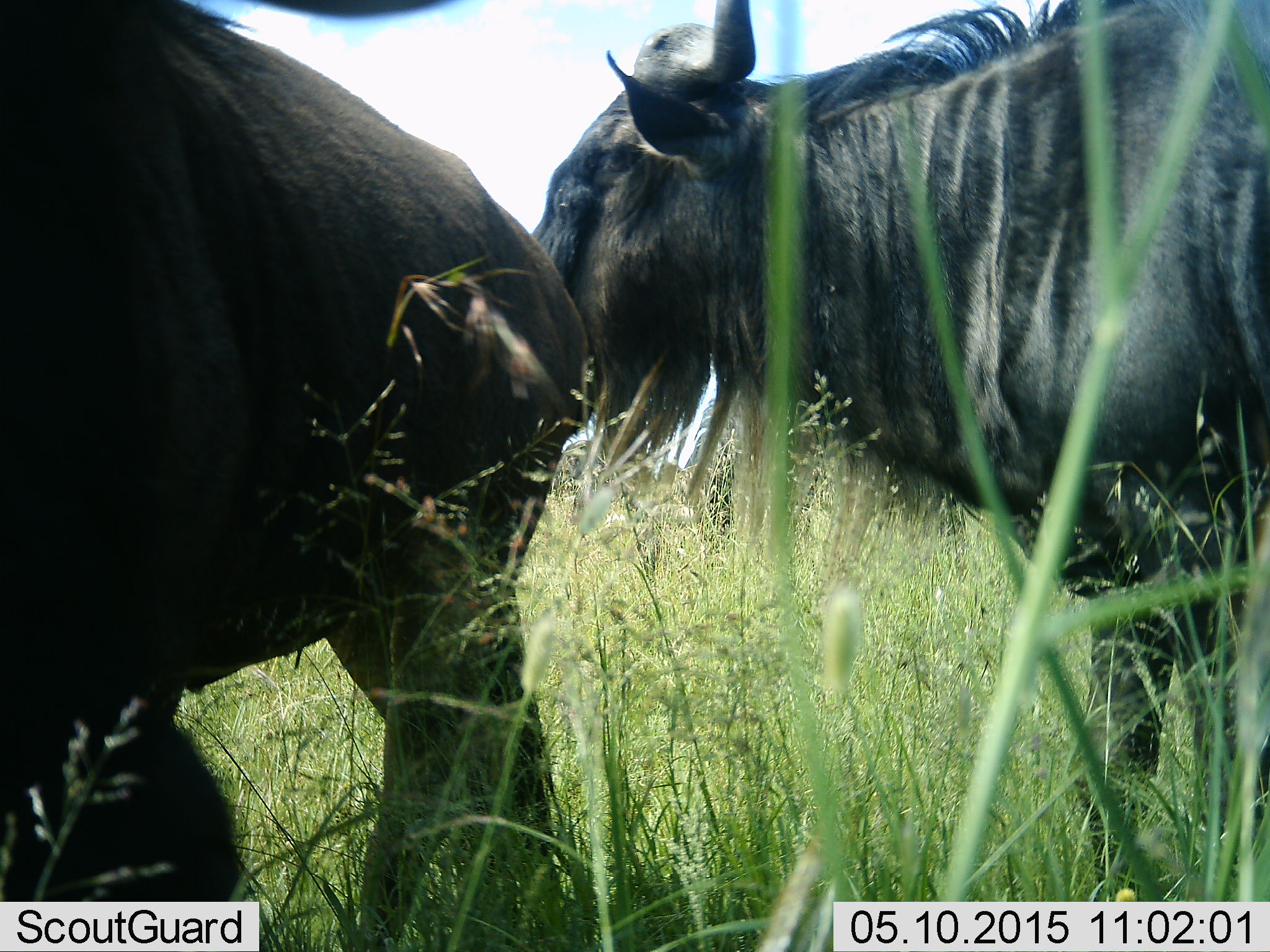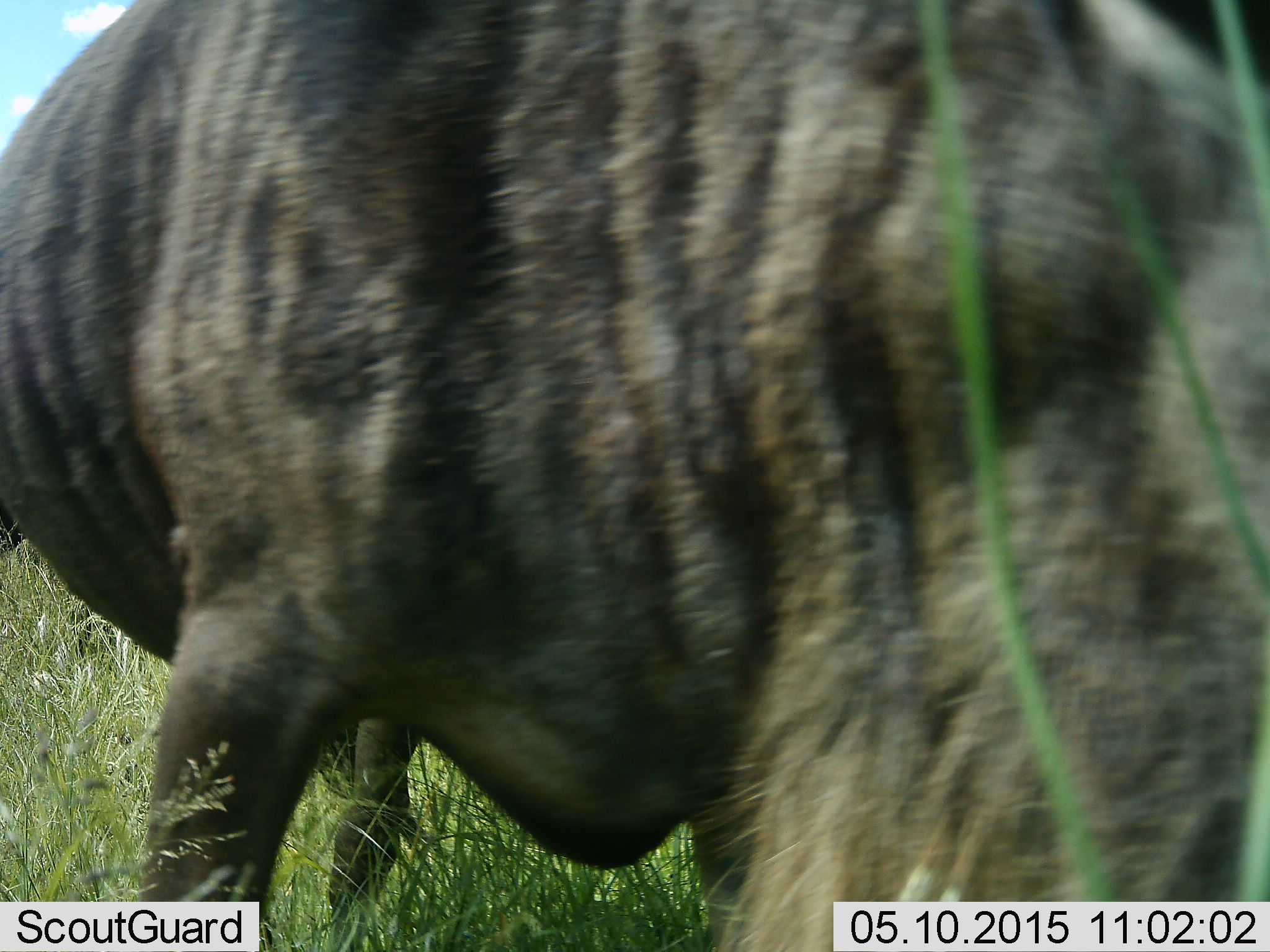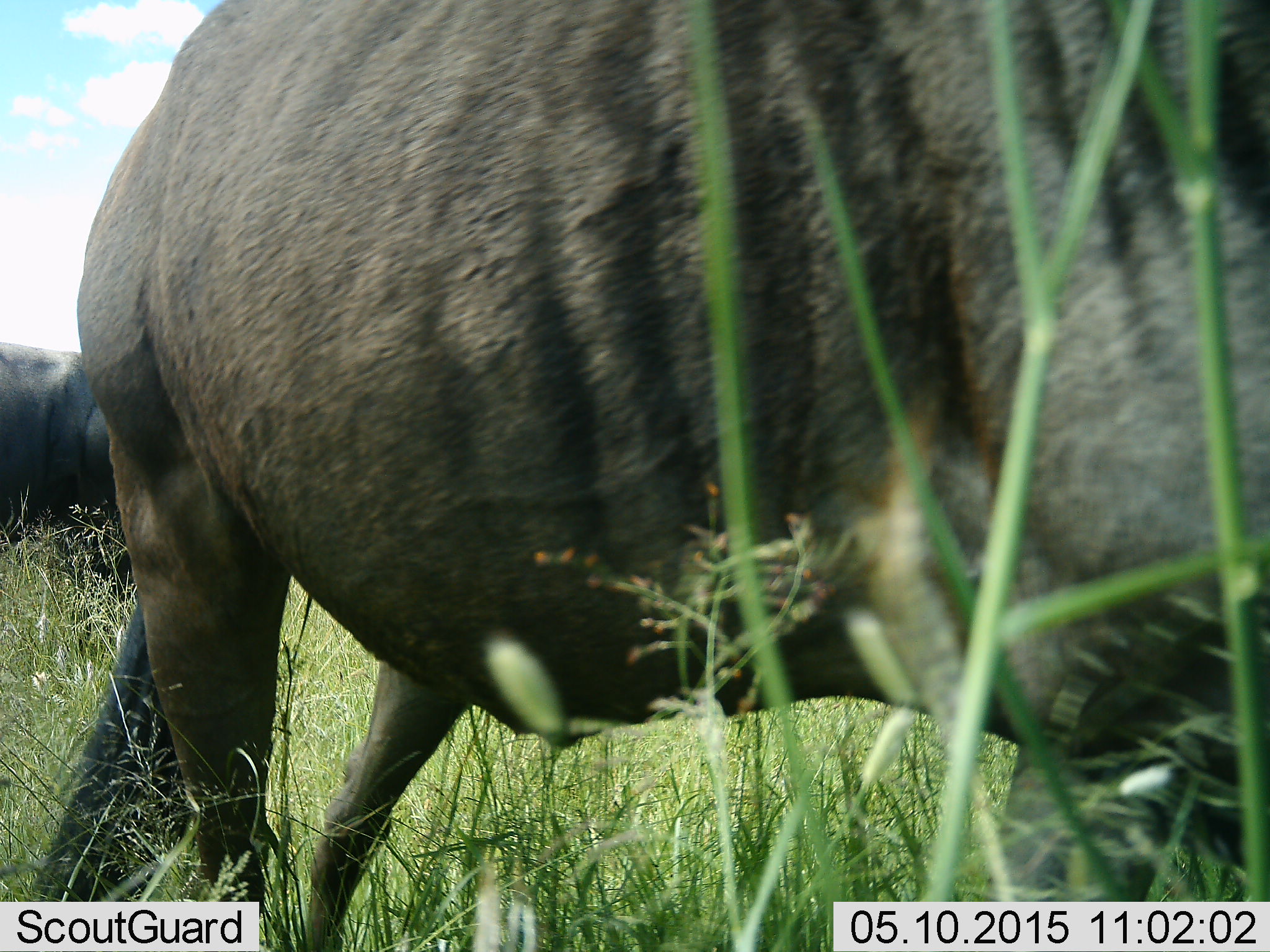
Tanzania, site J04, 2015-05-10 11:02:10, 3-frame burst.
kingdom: Animalia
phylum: Chordata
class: Mammalia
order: Artiodactyla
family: Bovidae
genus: Connochaetes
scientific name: Connochaetes taurinus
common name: blue wildebeest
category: wildebeest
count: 2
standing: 10%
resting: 0%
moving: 70%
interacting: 0%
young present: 0%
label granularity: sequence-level